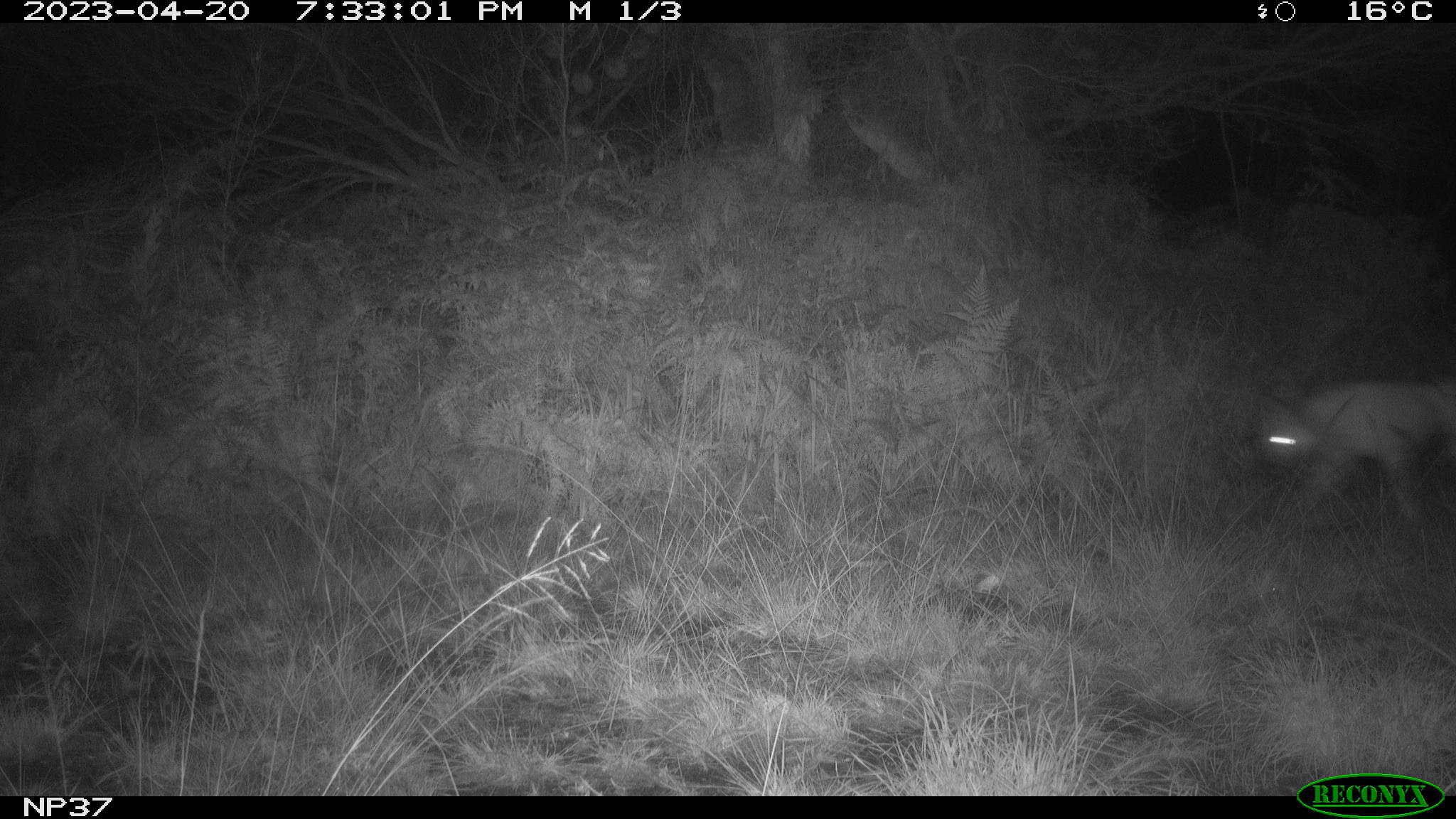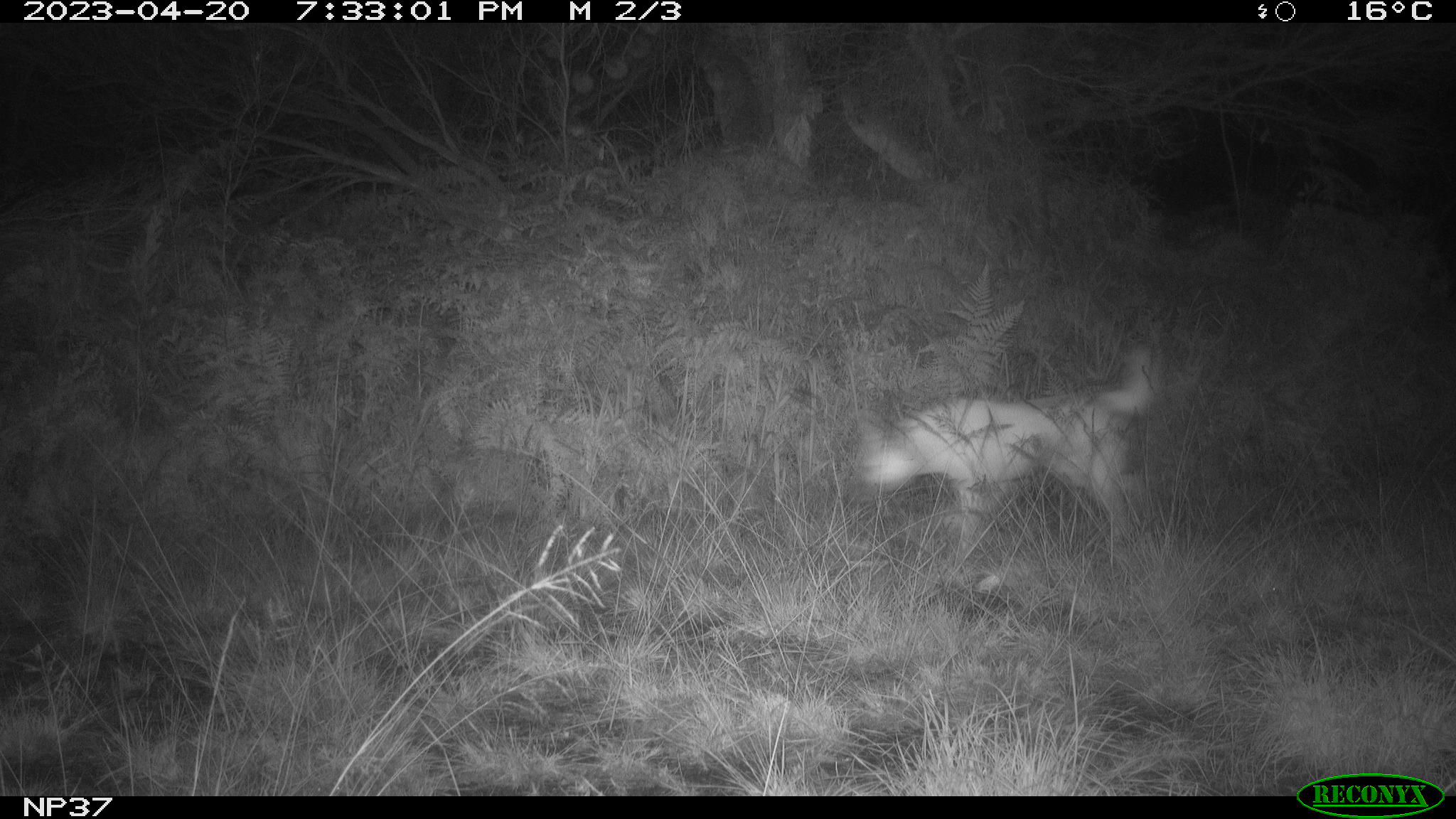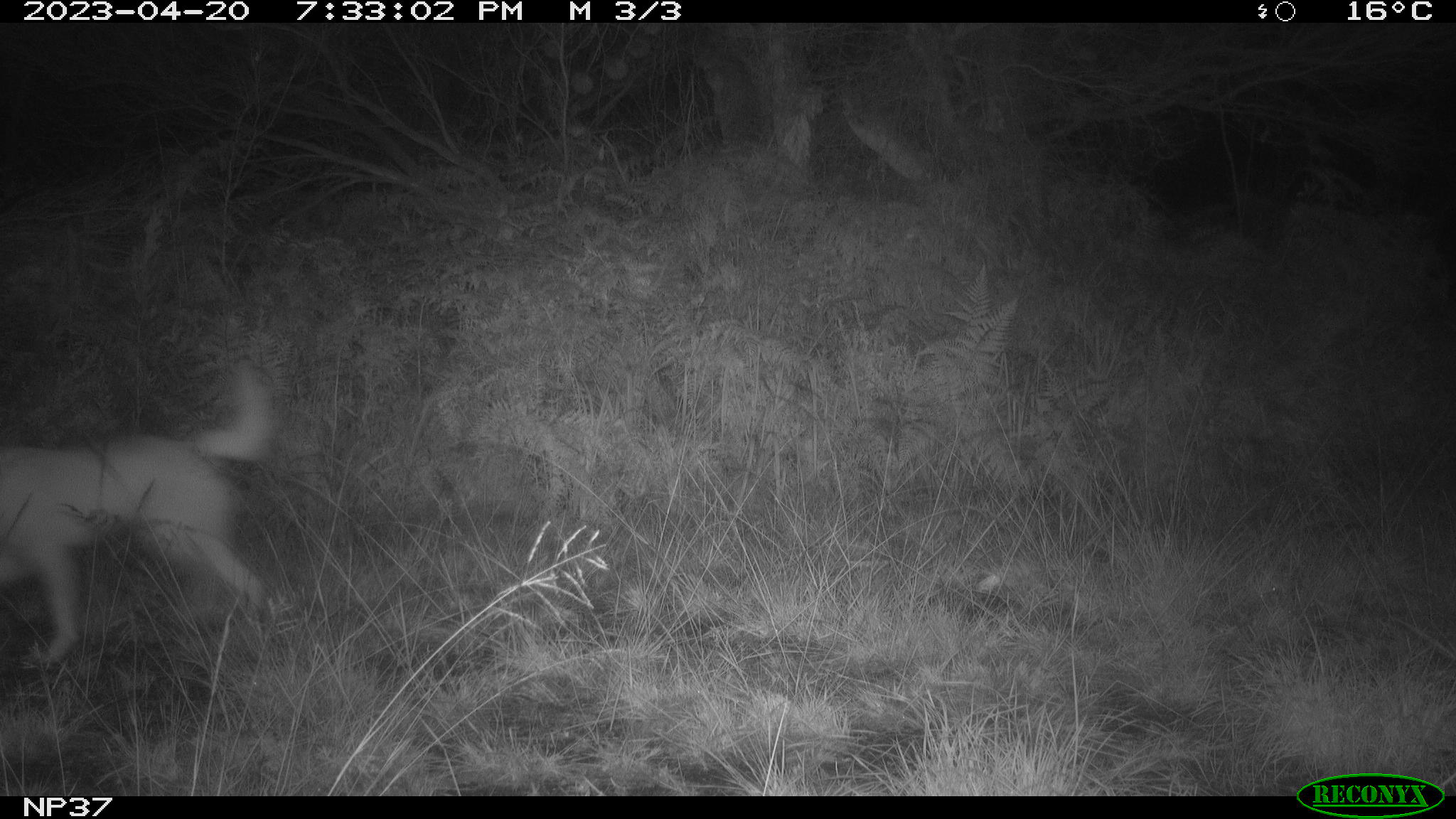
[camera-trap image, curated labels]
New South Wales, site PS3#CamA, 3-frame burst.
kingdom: Animalia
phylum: Chordata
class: Mammalia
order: Carnivora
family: Canidae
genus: Canis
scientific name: Canis familiaris dingo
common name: dingo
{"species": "dingo (Canis familiaris dingo)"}